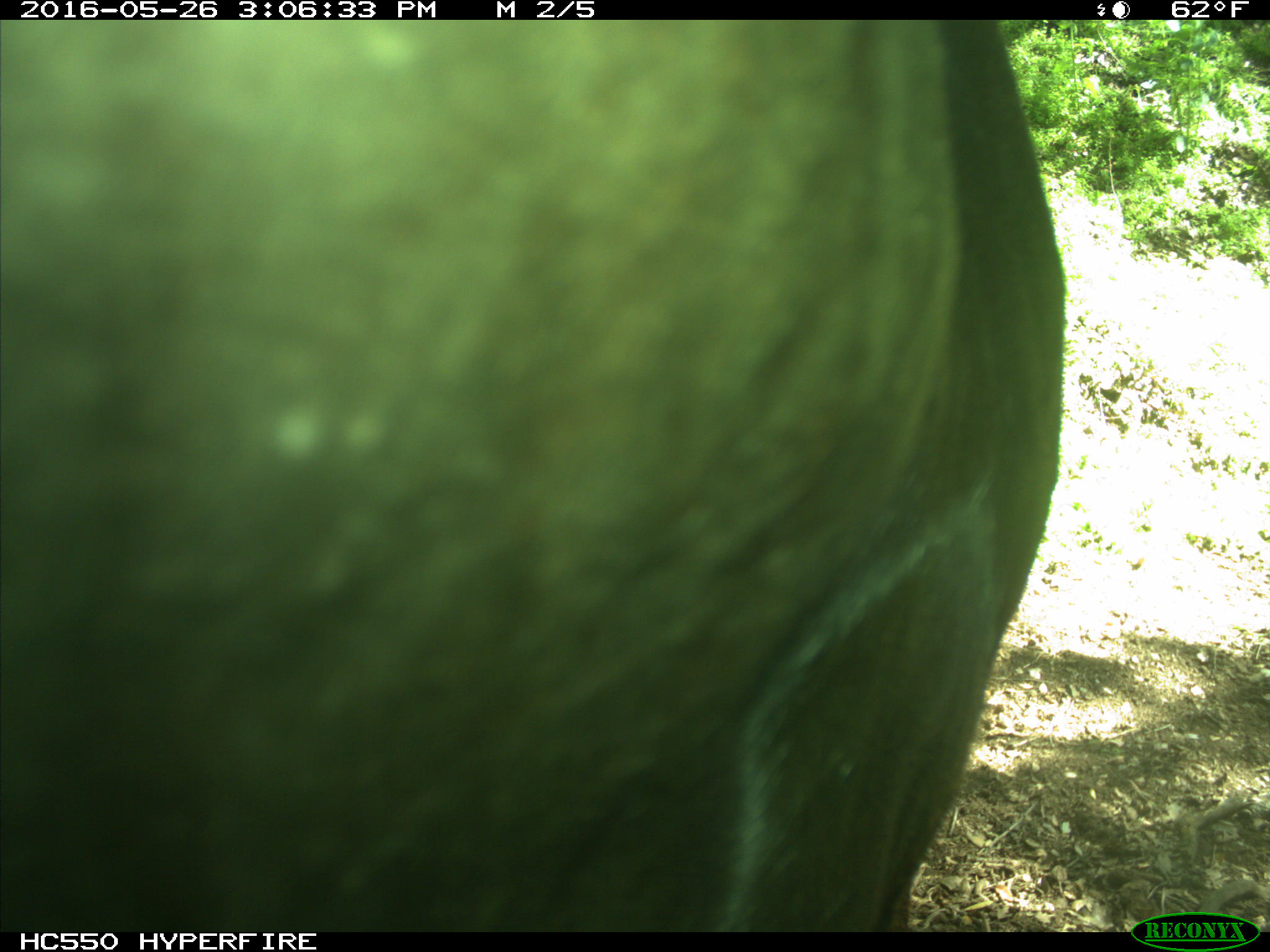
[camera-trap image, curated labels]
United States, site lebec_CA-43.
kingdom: Animalia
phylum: Chordata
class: Mammalia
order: Artiodactyla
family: Bovidae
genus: Bos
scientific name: Bos taurus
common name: domestic cow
Bos taurus (domestic cow).